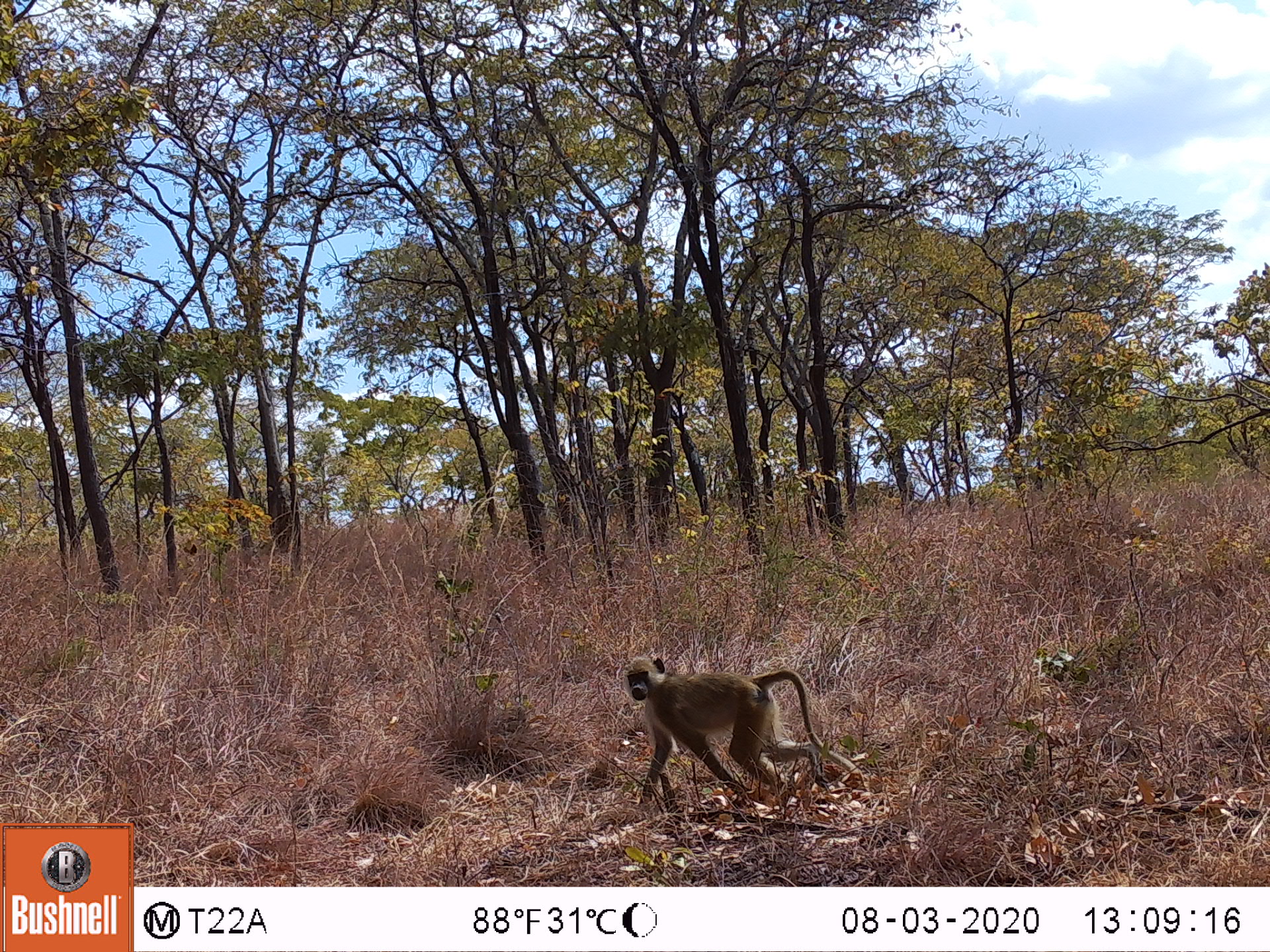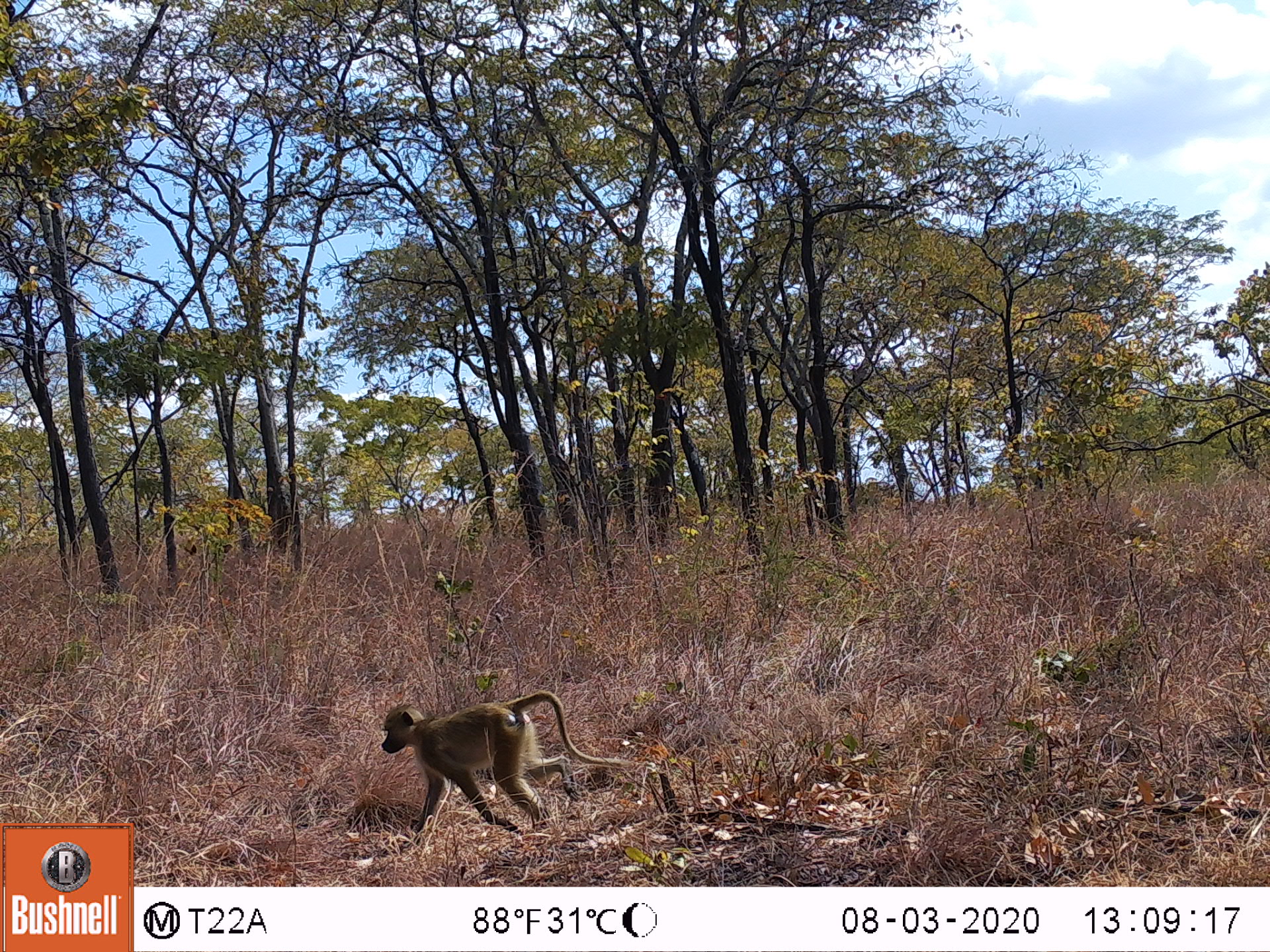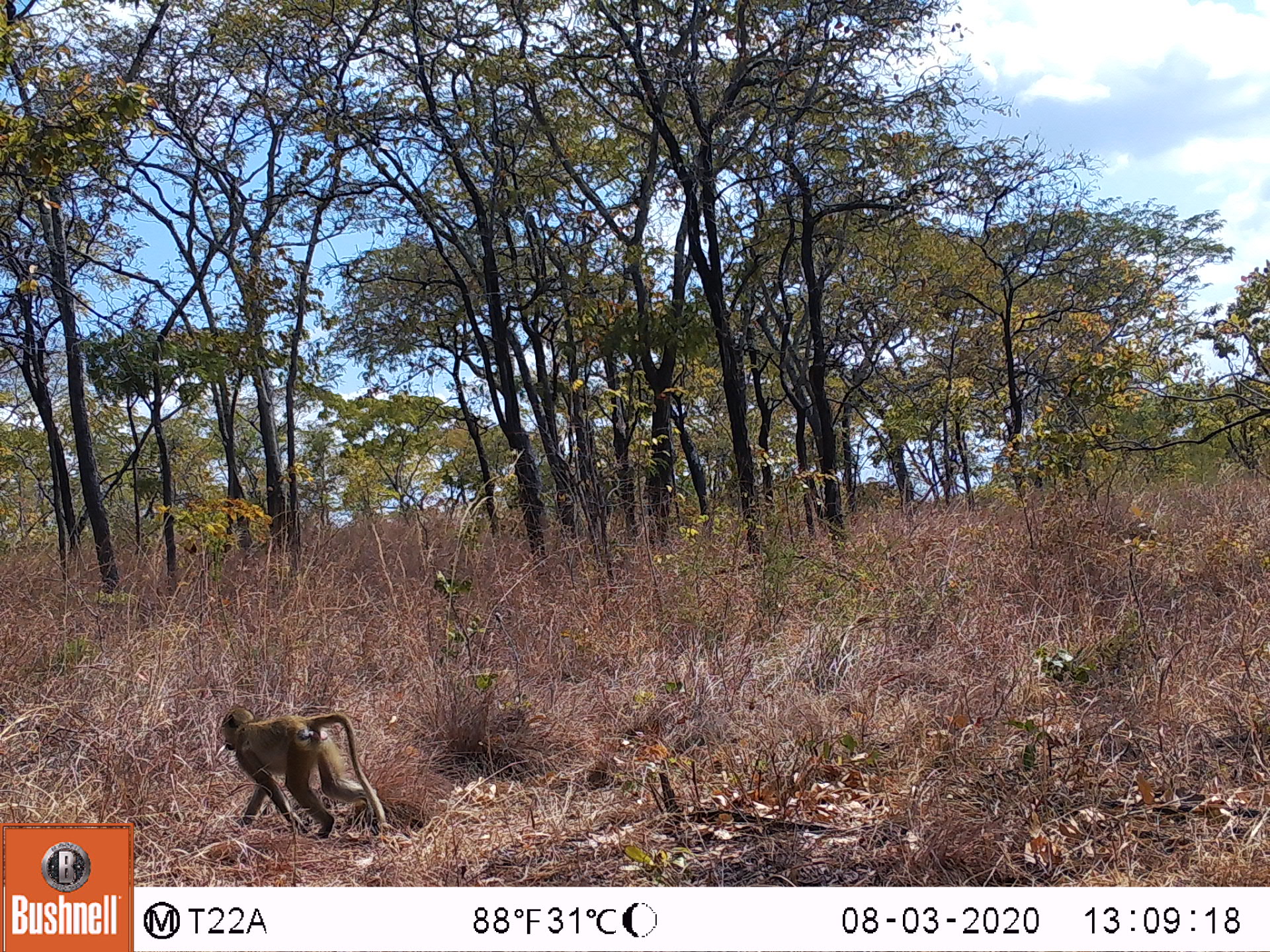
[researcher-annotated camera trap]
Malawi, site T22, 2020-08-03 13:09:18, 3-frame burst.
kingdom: Animalia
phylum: Chordata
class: Mammalia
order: Primates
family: Cercopithecidae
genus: Papio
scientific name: Papio cynocephalus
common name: yellow baboon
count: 1